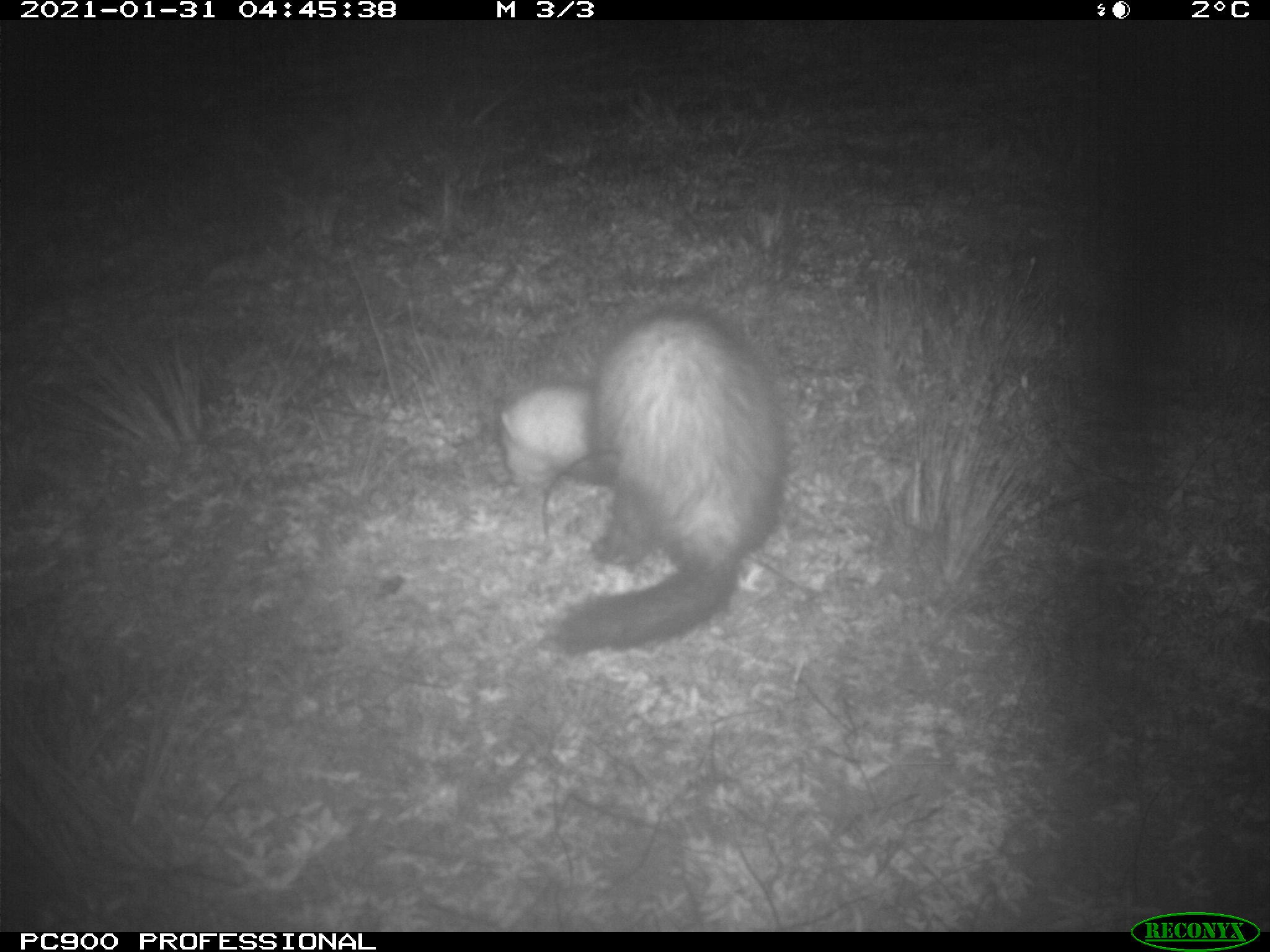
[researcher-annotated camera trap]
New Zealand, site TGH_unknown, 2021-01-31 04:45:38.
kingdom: Animalia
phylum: Chordata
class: Mammalia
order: Carnivora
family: Mustelidae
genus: Mustela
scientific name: Mustela furo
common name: ferret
Ferret (Mustela furo).